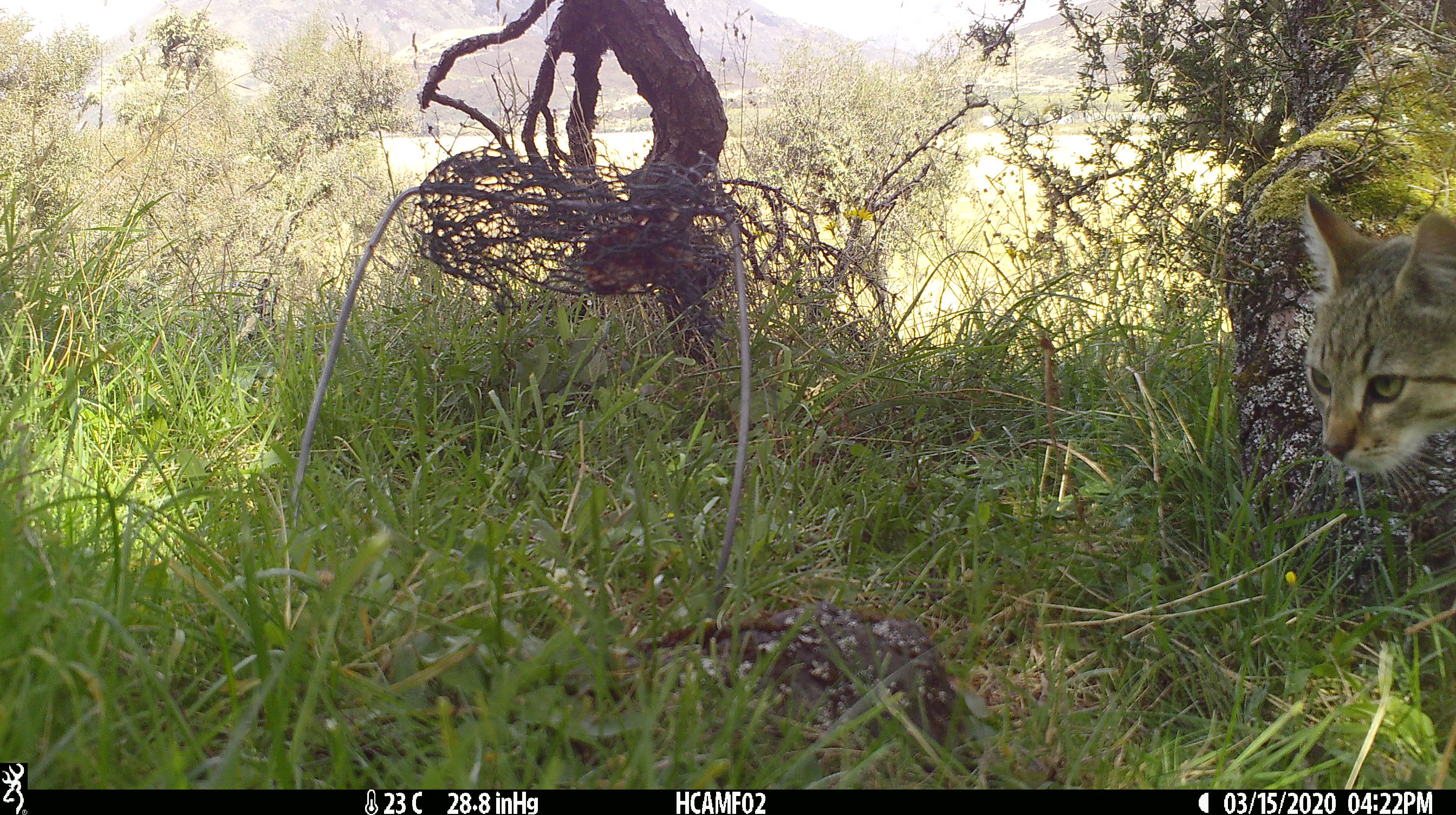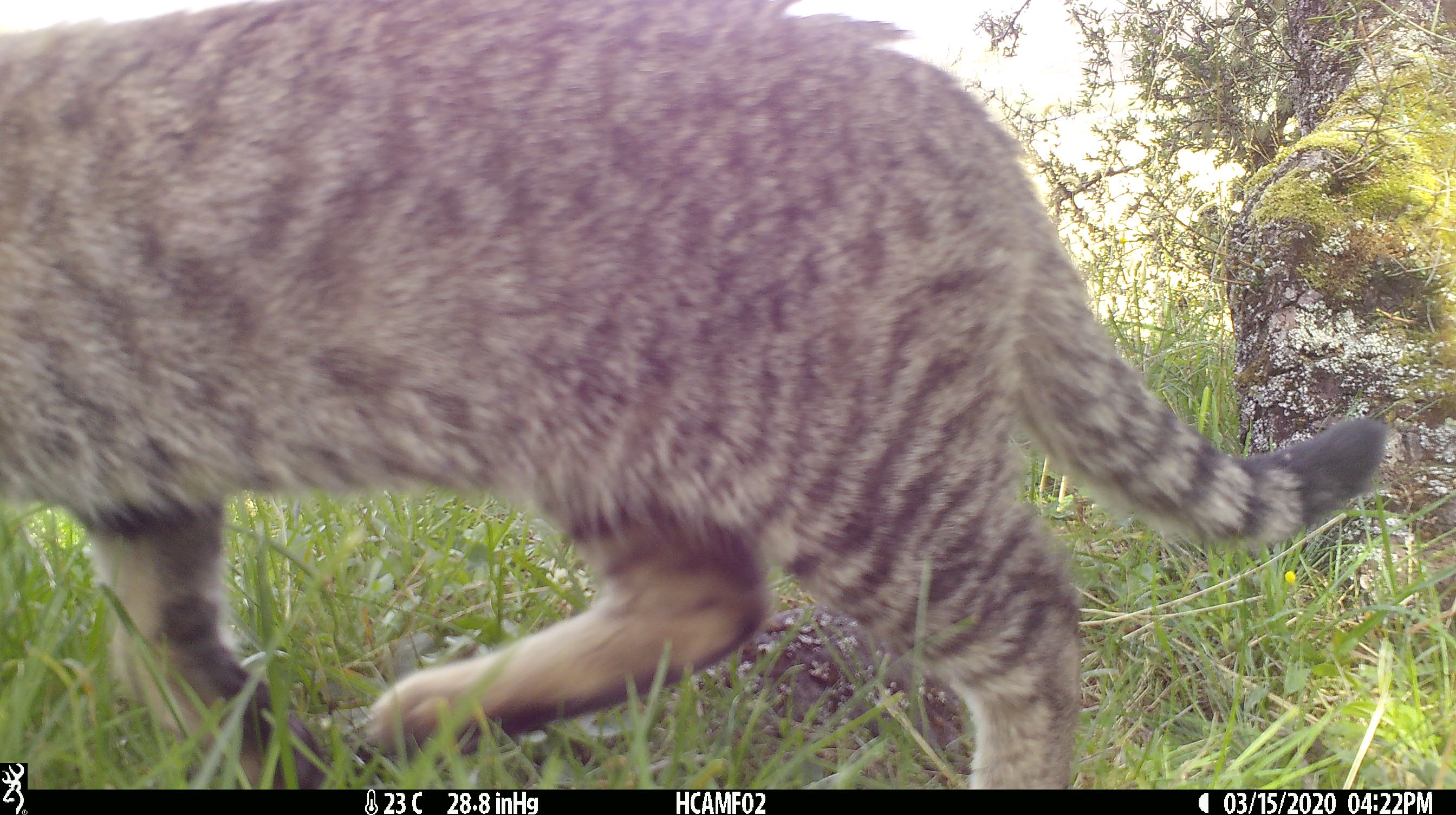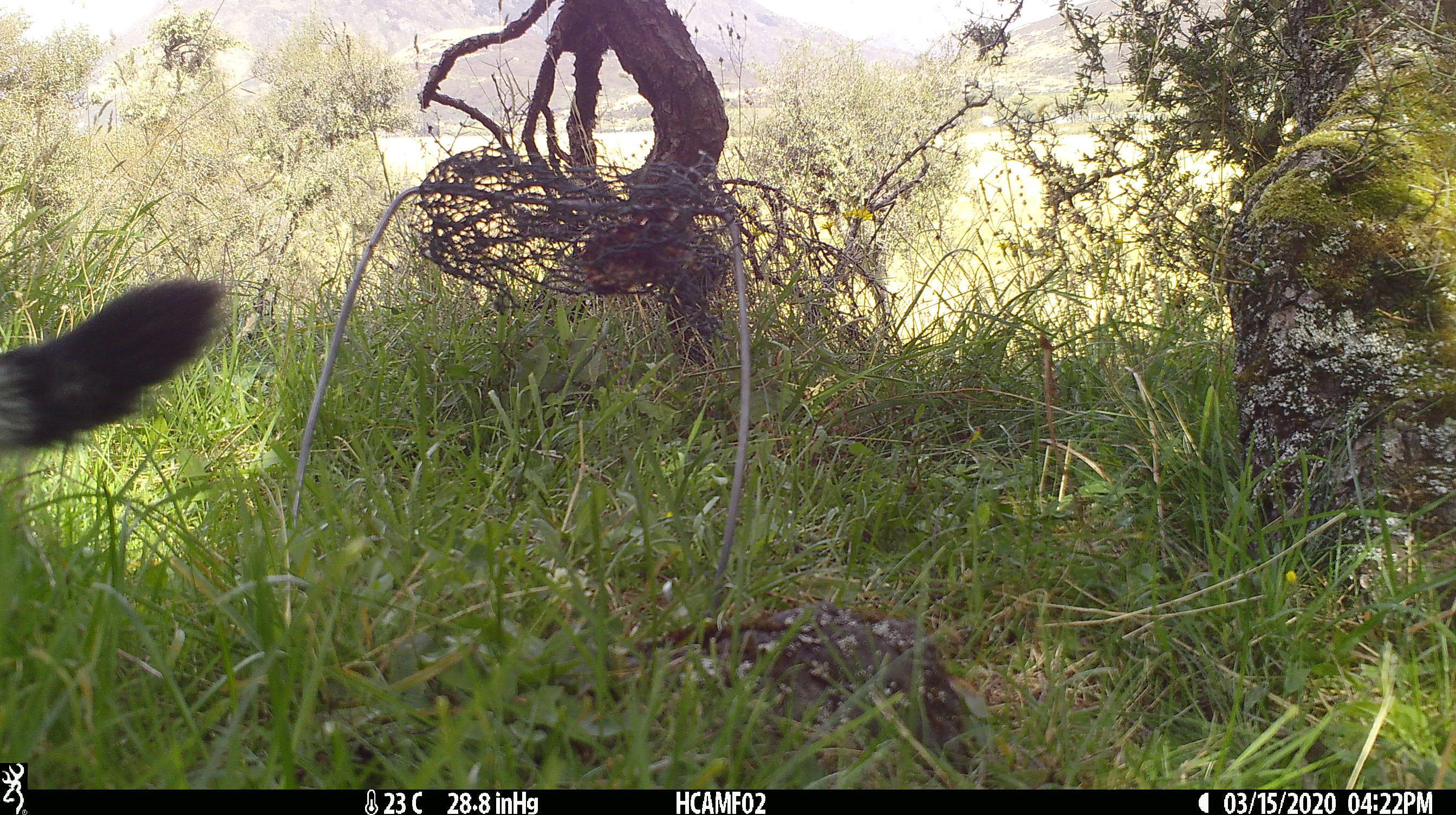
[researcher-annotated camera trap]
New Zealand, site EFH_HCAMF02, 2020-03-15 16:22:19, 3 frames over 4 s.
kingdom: Animalia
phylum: Chordata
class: Mammalia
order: Carnivora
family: Felidae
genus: Felis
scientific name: Felis catus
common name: domestic cat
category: cat